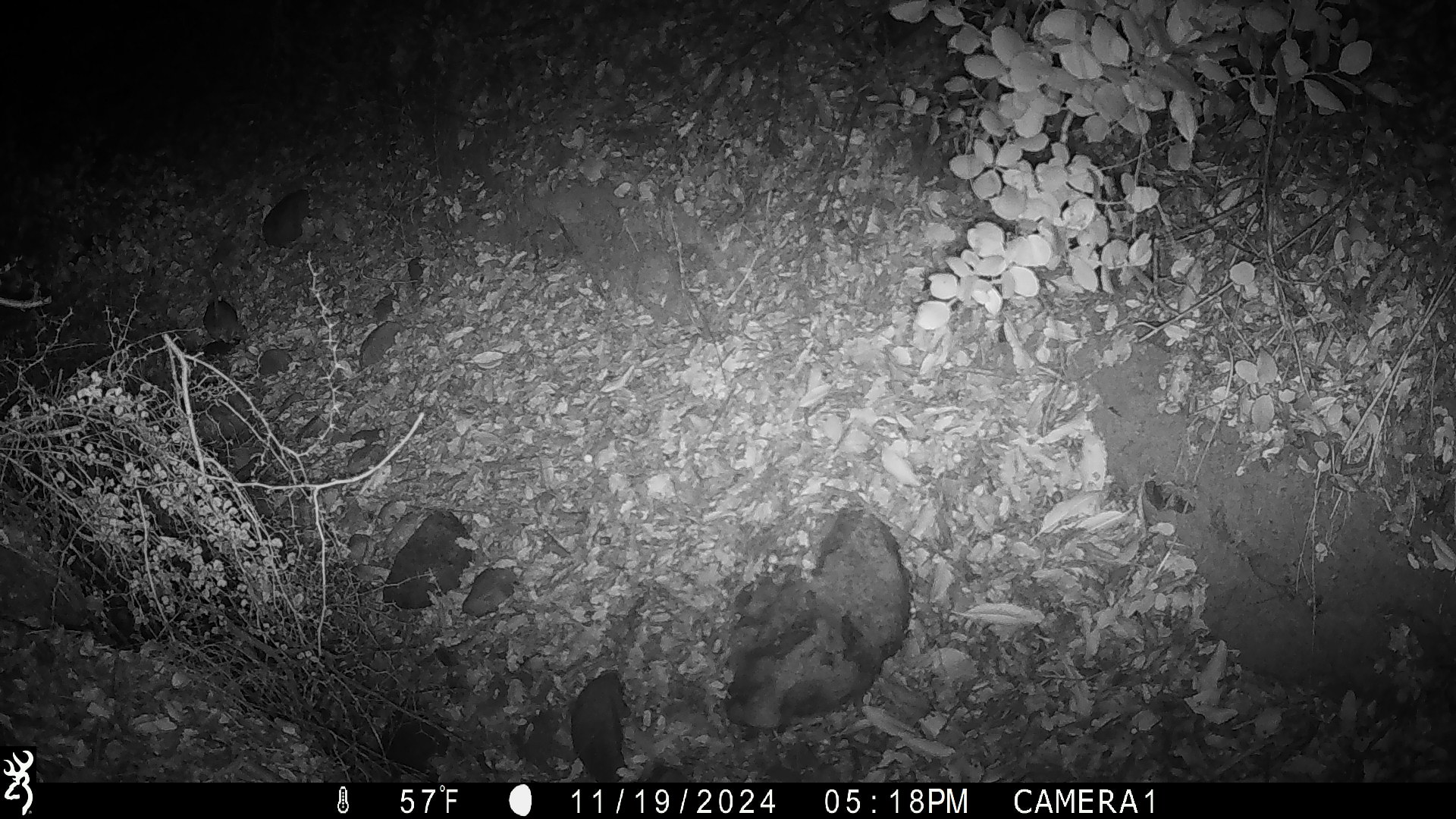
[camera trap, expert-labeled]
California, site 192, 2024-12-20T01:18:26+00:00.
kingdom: Animalia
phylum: Chordata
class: Mammalia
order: Rodentia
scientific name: Rodentia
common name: mouse or rat